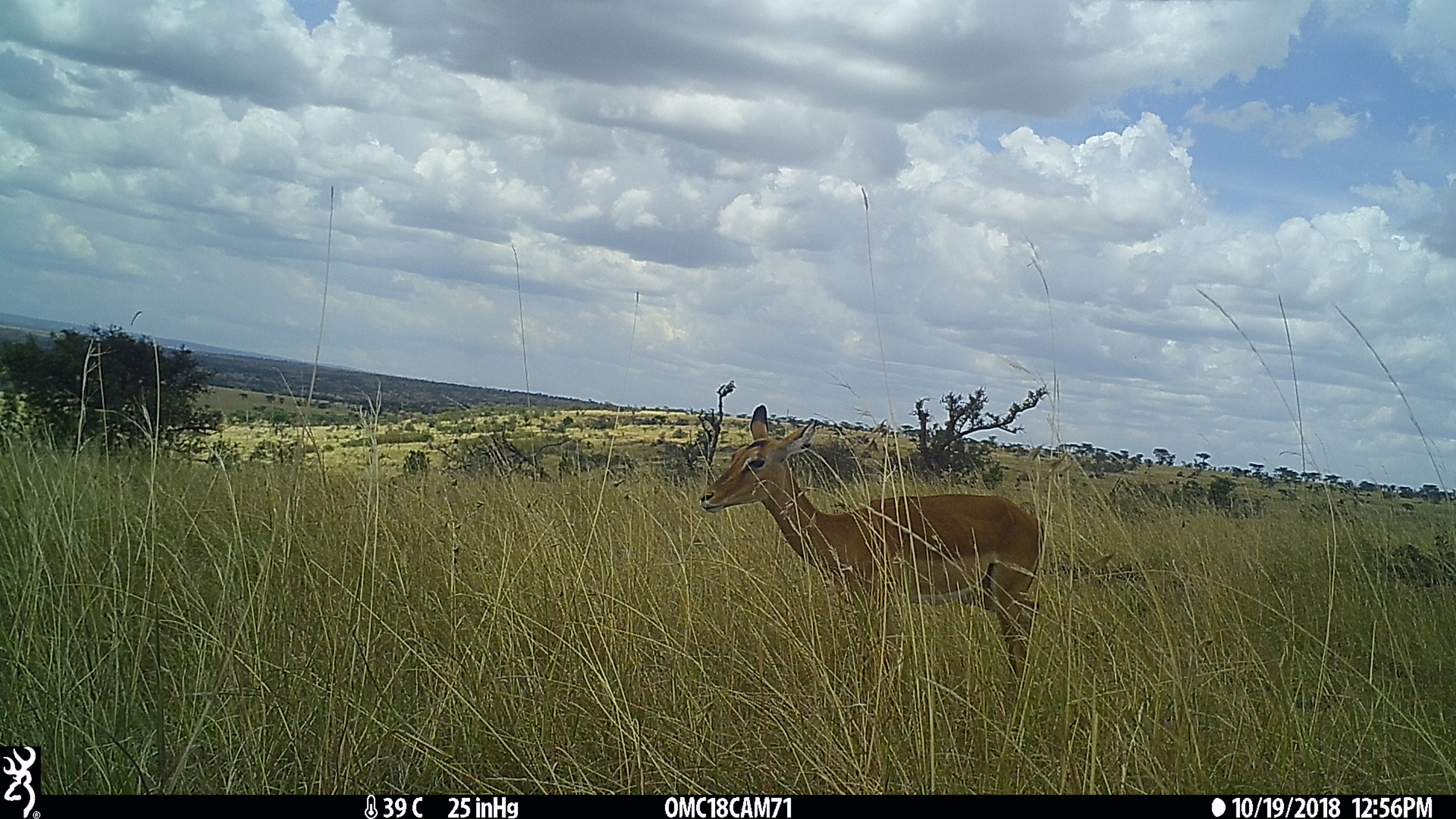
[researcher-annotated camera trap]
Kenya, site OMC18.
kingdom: Animalia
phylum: Chordata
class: Mammalia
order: Artiodactyla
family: Bovidae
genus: Aepyceros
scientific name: Aepyceros melampus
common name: impala